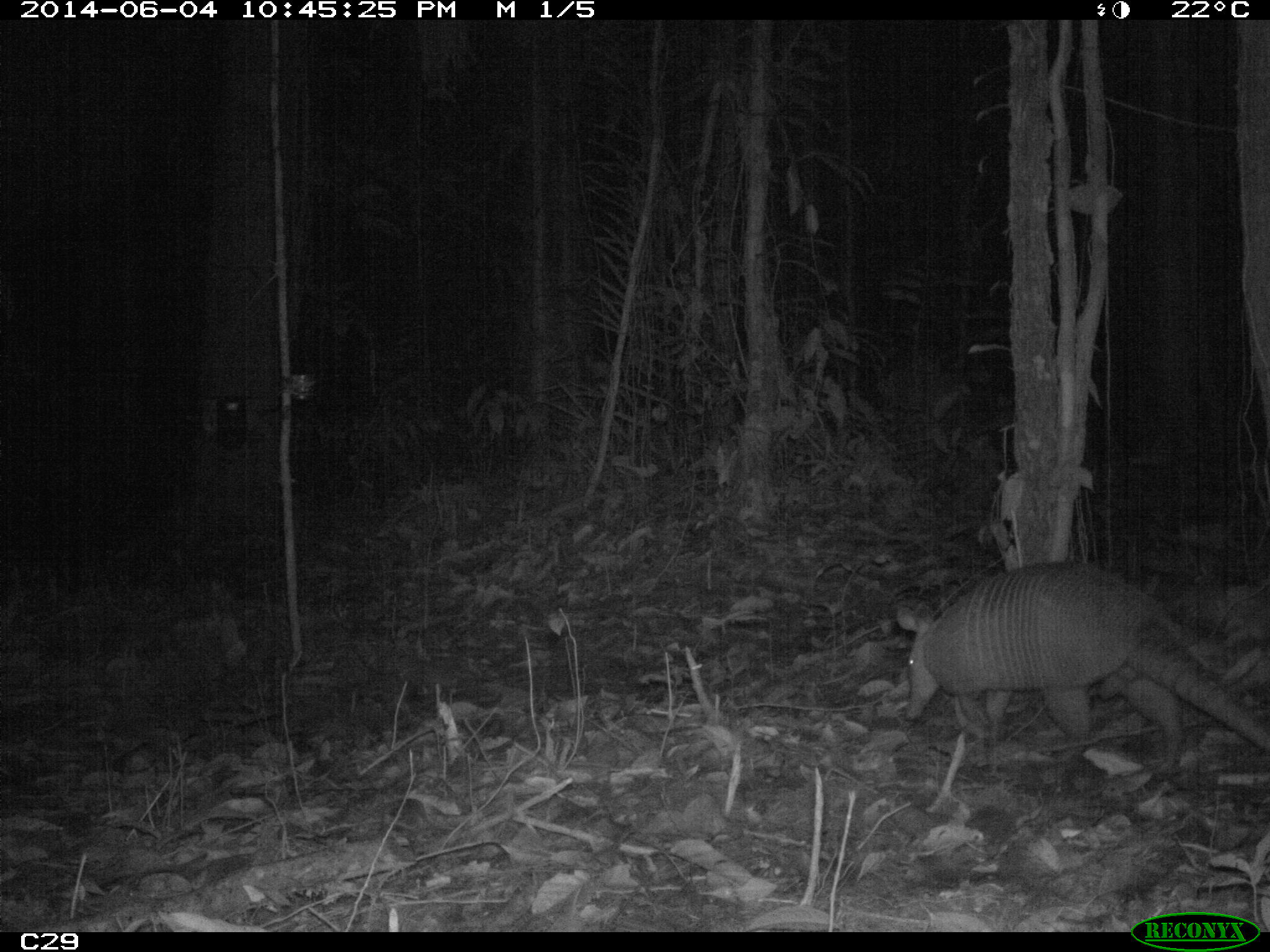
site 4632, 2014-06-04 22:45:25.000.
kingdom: Animalia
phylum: Chordata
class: Mammalia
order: Cingulata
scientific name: Cingulata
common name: armadillo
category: unknown armadillo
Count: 1.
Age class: adult.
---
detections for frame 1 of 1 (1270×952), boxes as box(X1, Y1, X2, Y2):
unknown armadillo: box(896, 559, 1270, 774)